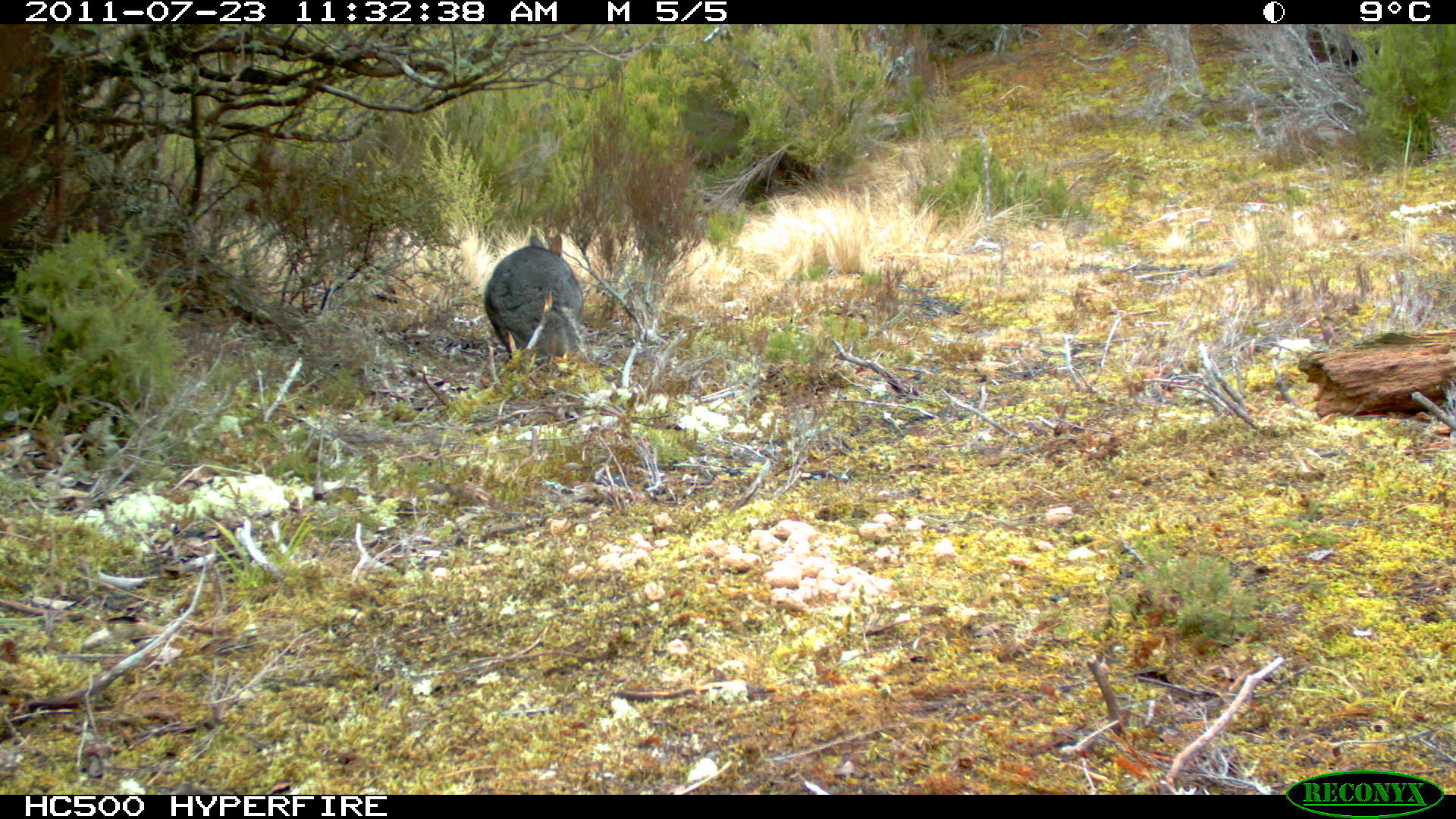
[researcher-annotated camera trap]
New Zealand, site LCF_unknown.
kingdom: Animalia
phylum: Chordata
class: Mammalia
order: Diprotodontia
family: Macropodidae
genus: Notamacropus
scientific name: Notamacropus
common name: wallaby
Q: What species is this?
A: Wallaby (Notamacropus).